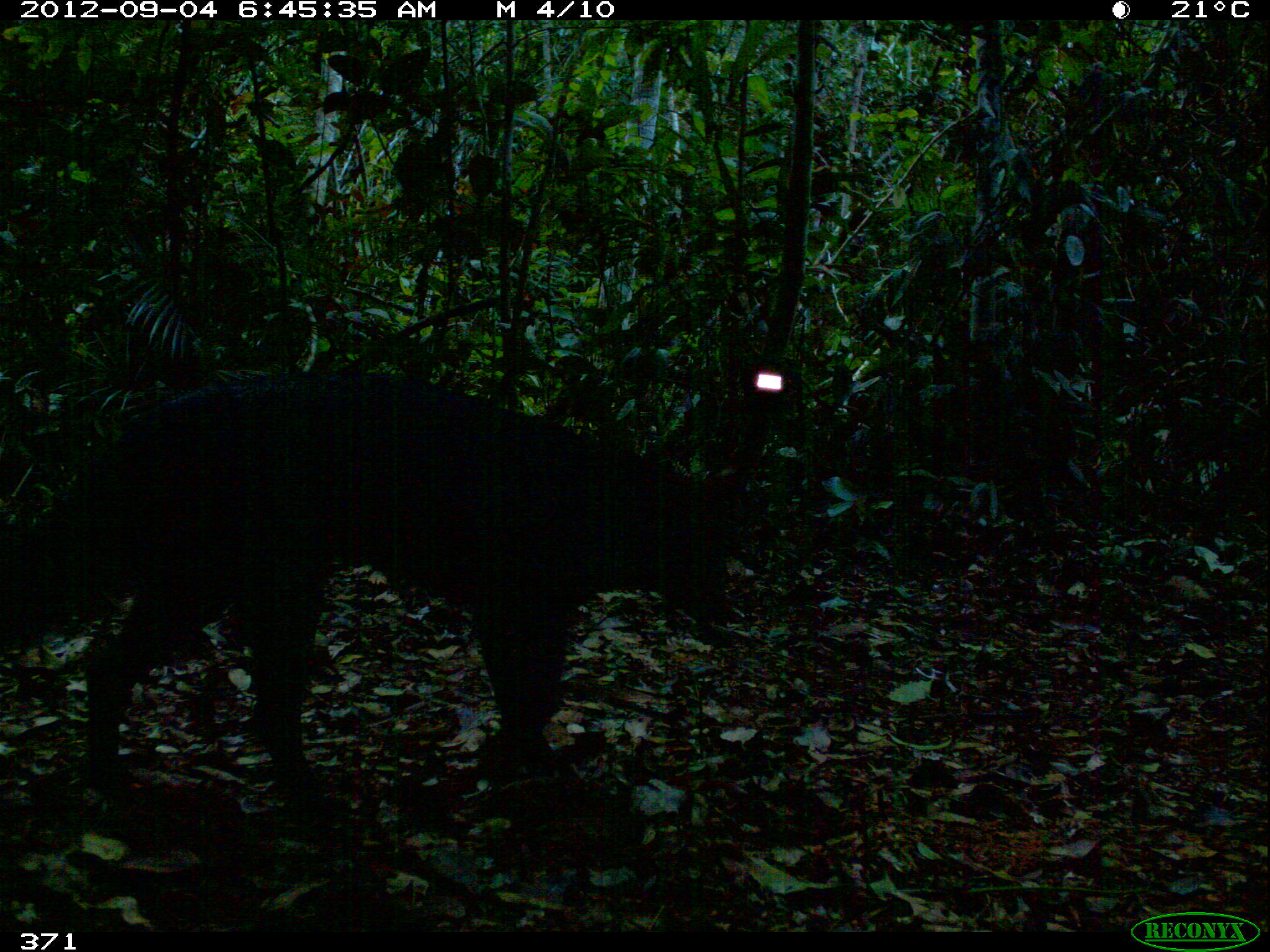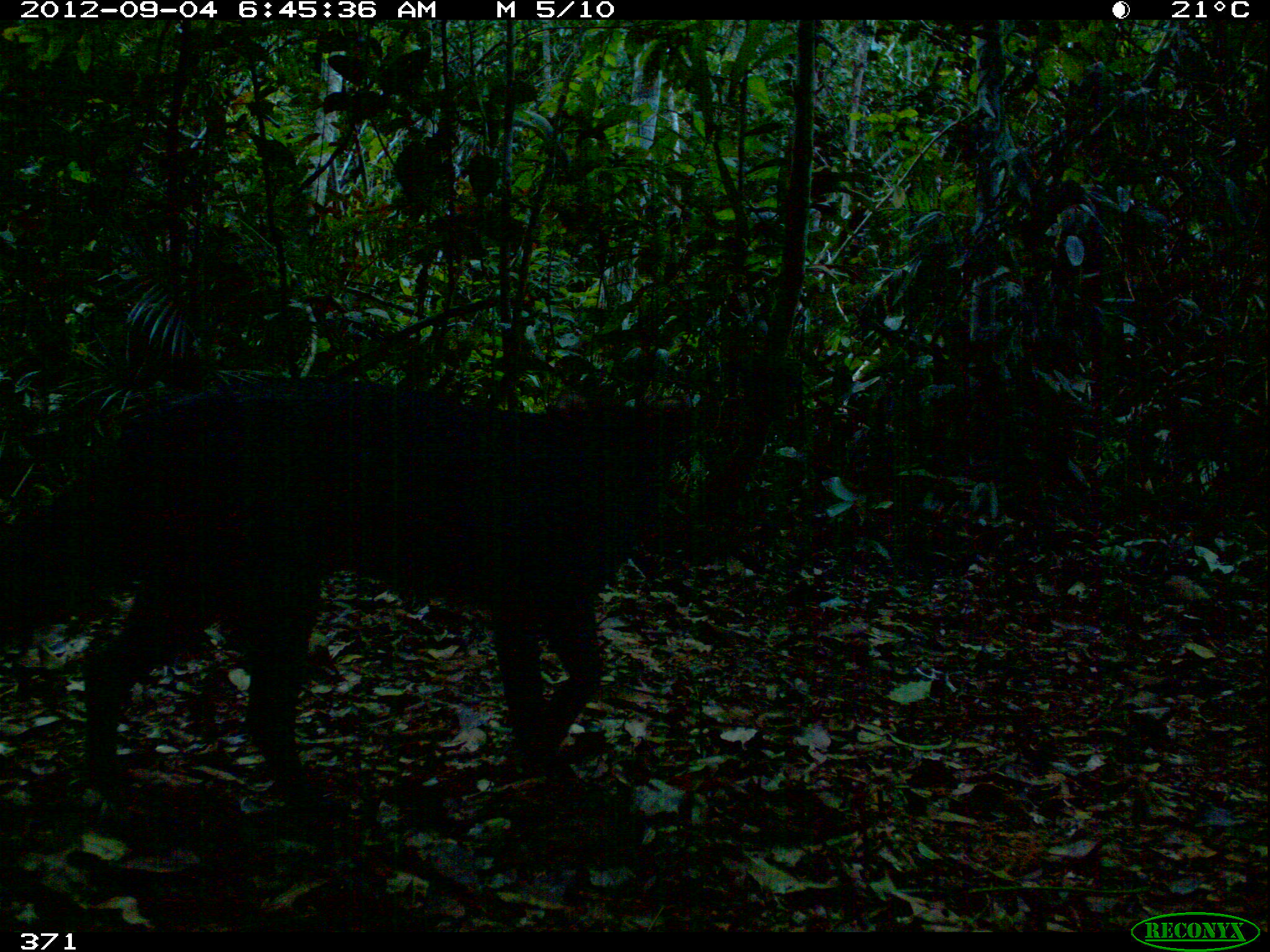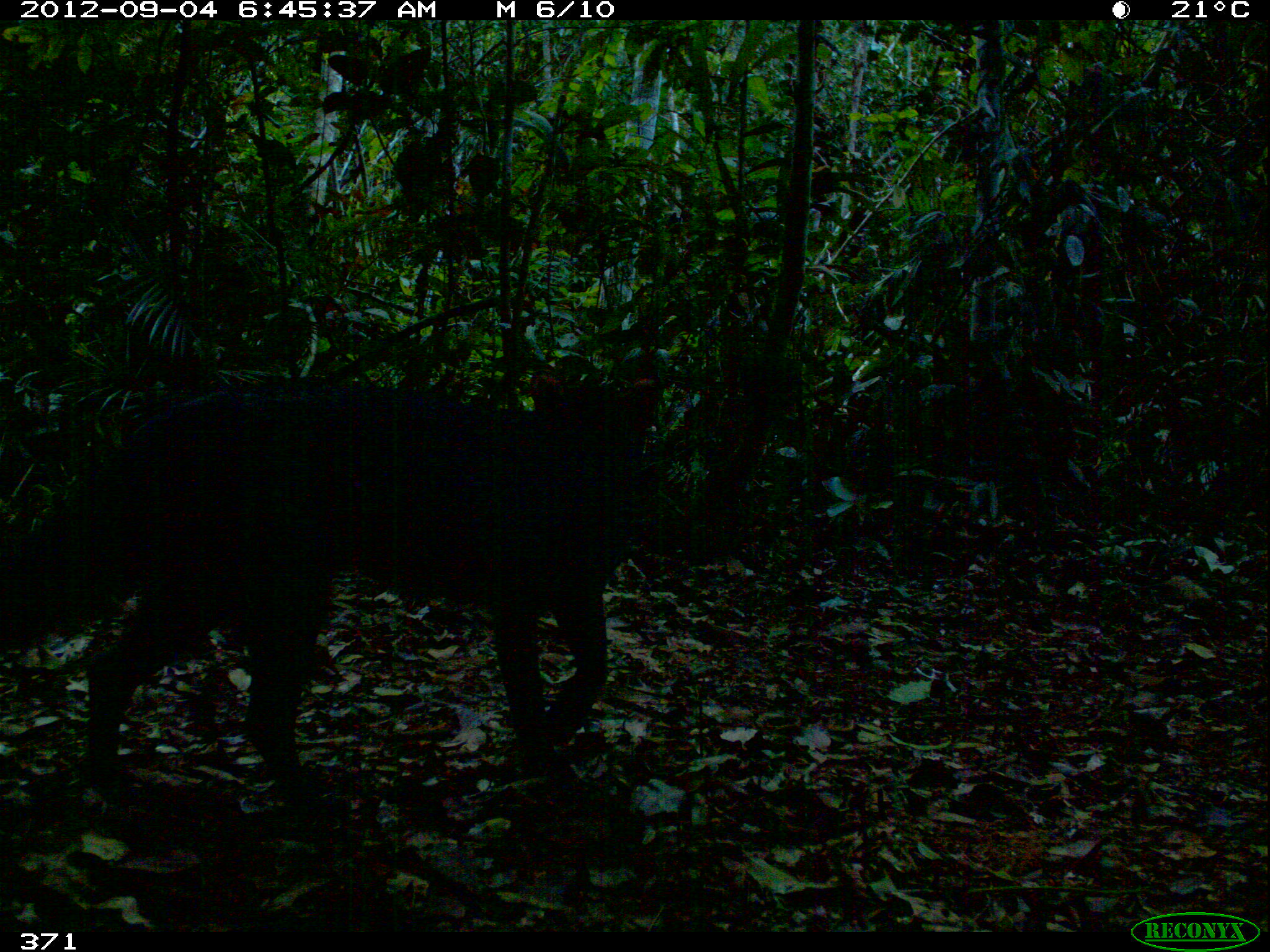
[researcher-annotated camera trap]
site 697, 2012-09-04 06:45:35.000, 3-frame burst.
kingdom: Animalia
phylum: Chordata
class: Mammalia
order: Carnivora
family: Canidae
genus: Atelocynus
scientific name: Atelocynus microtis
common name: short-eared dog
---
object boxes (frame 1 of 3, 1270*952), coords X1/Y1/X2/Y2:
atelocynus microtis: 2/371/736/812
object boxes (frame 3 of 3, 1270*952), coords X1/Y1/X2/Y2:
atelocynus microtis: 0/362/654/810